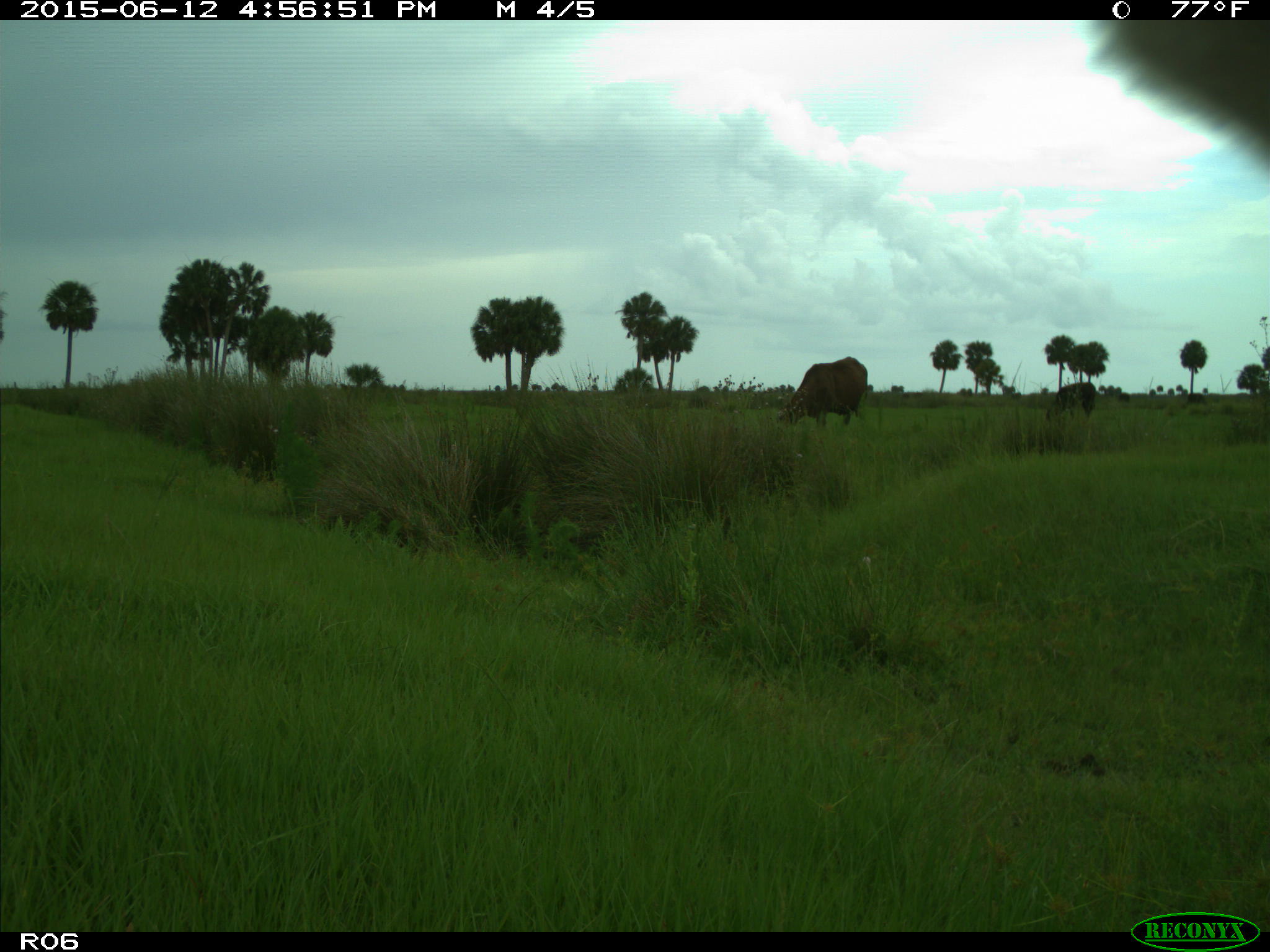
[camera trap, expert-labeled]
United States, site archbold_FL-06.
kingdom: Animalia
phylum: Chordata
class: Mammalia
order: Artiodactyla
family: Bovidae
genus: Bos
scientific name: Bos taurus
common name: domestic cow